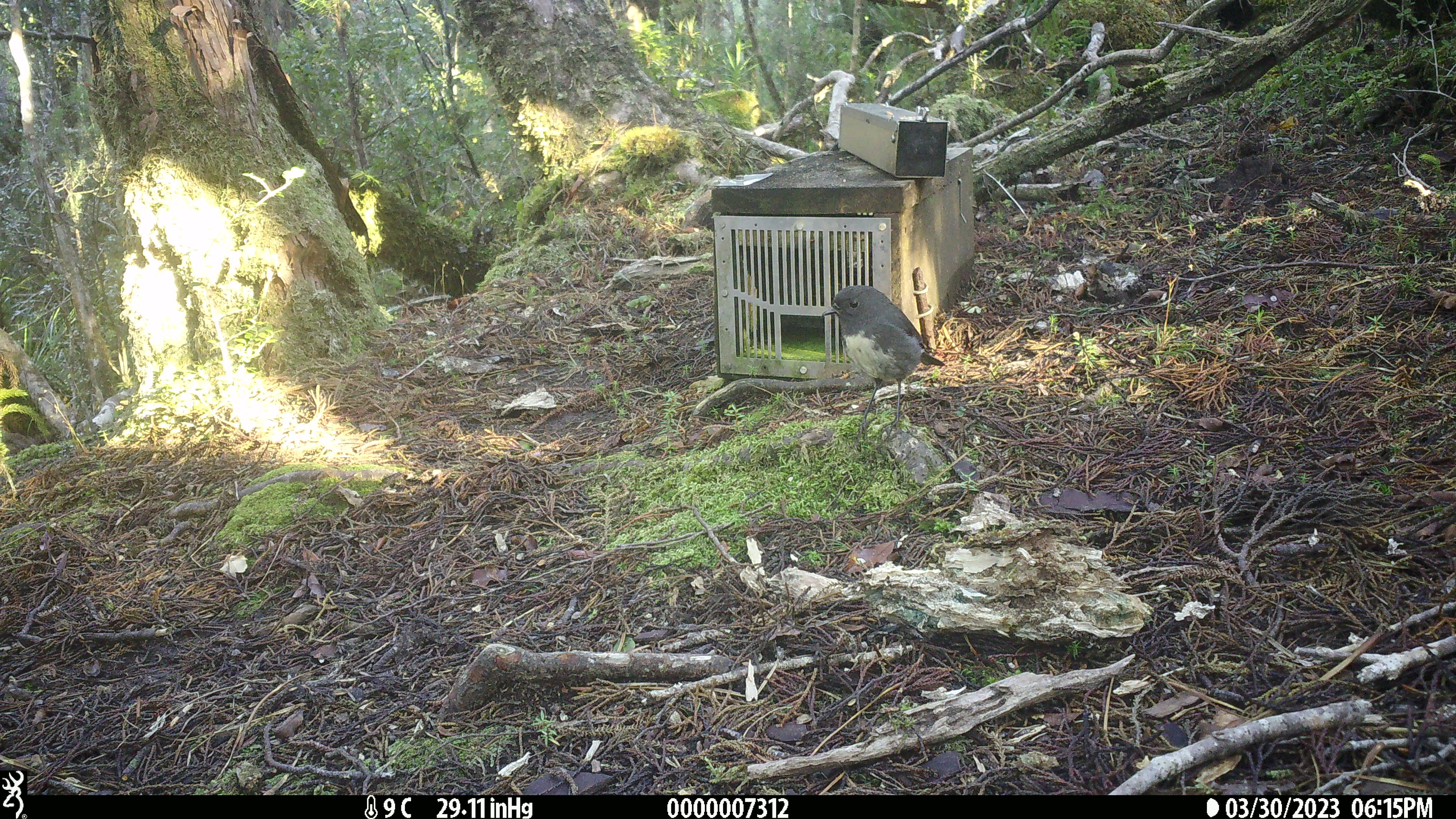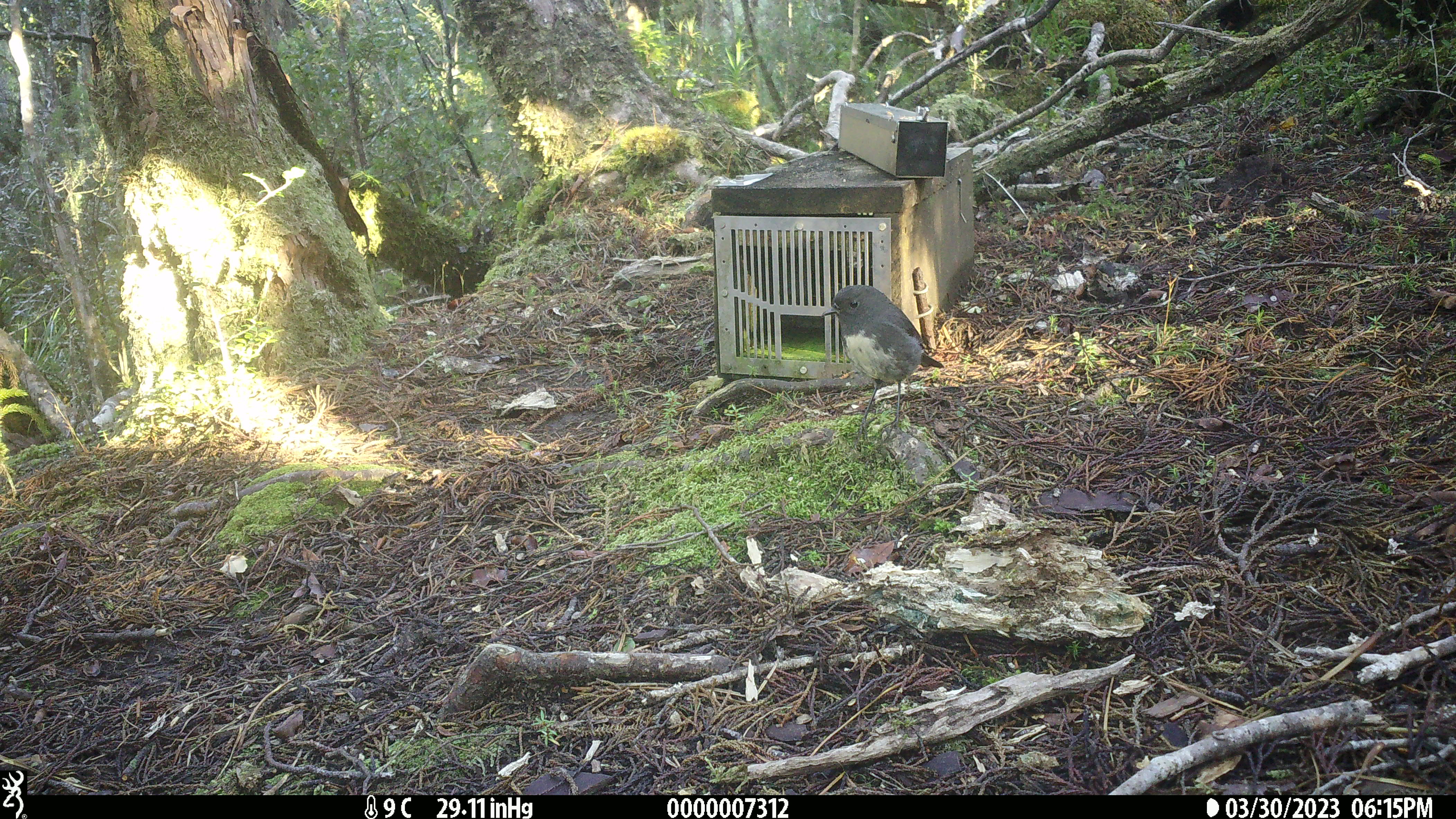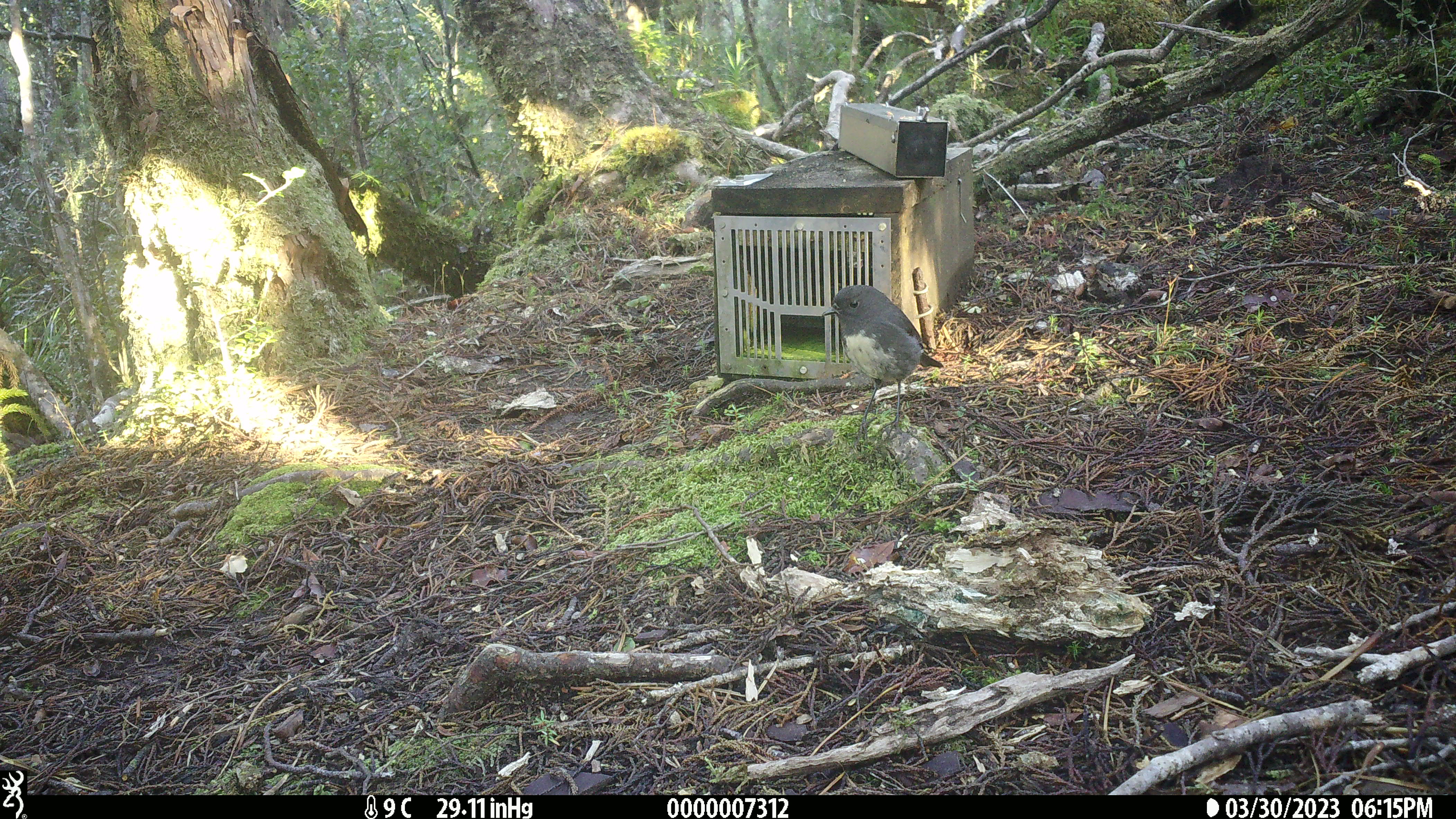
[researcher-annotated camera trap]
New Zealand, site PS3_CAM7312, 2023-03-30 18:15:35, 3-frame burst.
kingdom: Animalia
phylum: Chordata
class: Aves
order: Passeriformes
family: Petroicidae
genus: Petroica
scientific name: Petroica australis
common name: new zealand robin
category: robin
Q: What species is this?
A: Robin (new zealand robin) (Petroica australis).